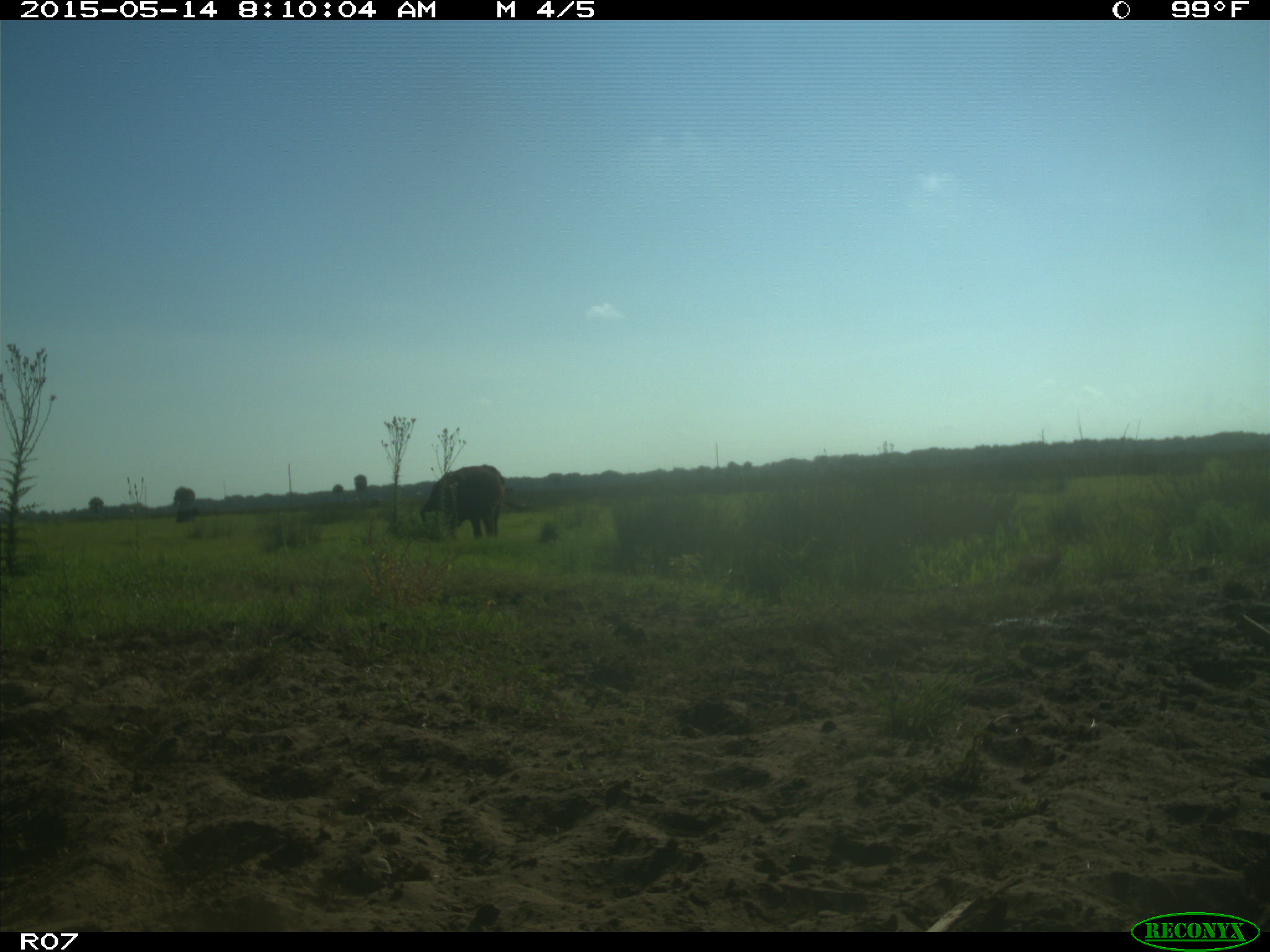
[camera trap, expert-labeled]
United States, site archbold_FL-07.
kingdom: Animalia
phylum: Chordata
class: Mammalia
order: Artiodactyla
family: Bovidae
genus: Bos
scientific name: Bos taurus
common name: domestic cow